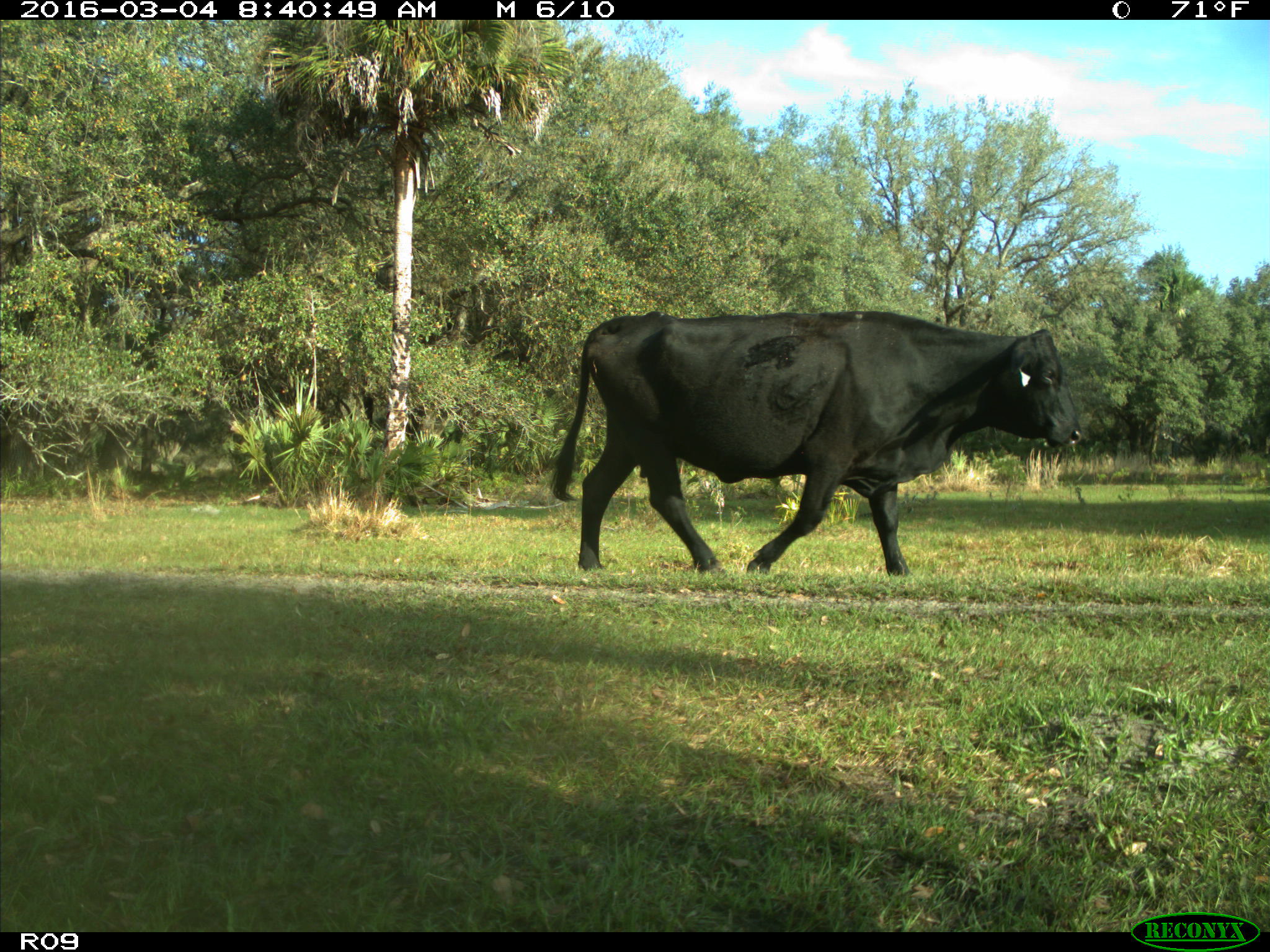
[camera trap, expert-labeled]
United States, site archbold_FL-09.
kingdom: Animalia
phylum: Chordata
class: Mammalia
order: Artiodactyla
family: Bovidae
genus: Bos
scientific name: Bos taurus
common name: domestic cow